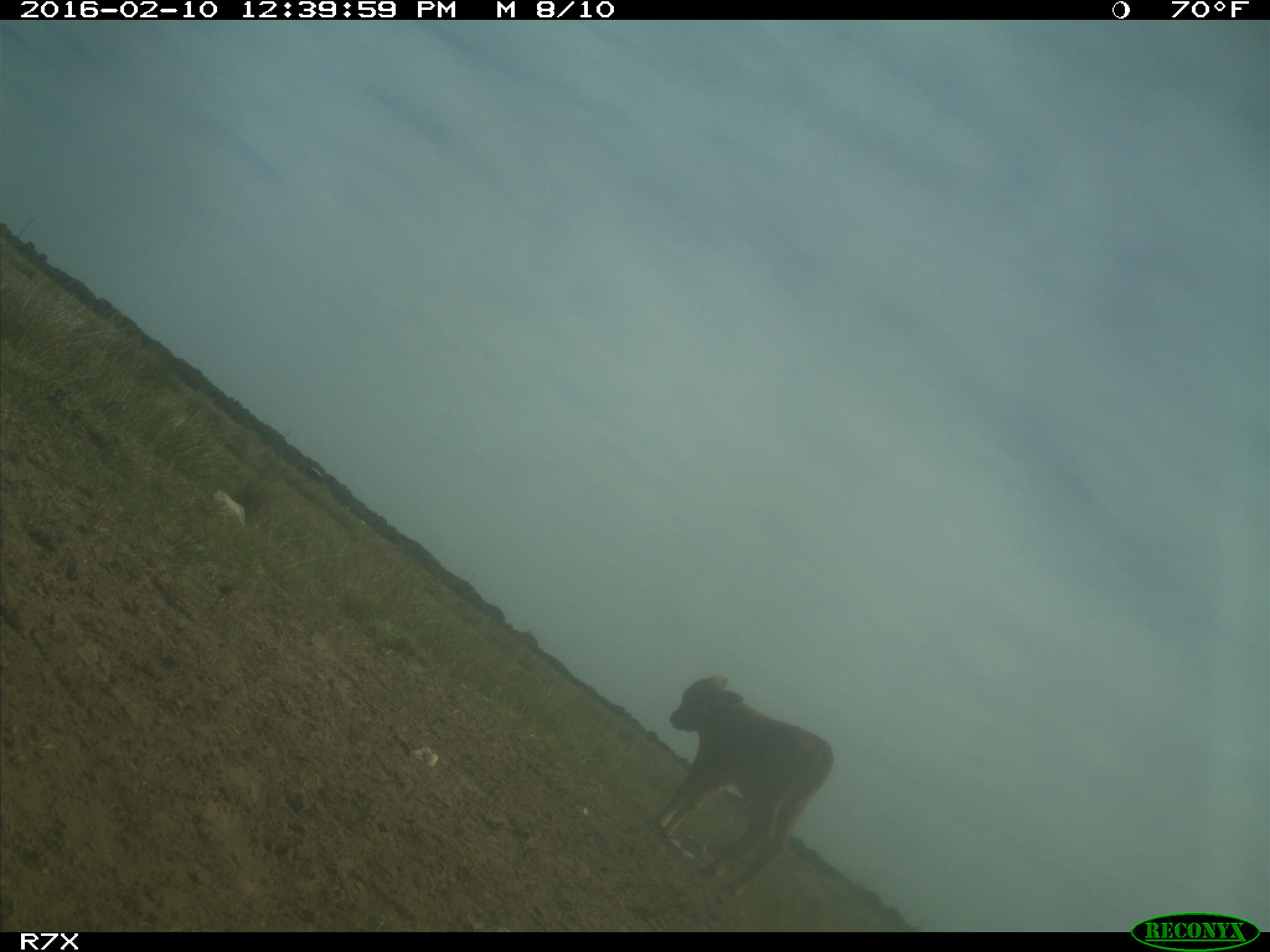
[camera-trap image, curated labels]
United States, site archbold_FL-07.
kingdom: Animalia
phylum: Chordata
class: Mammalia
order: Artiodactyla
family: Bovidae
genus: Bos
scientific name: Bos taurus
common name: domestic cow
Bos taurus (domestic cow).